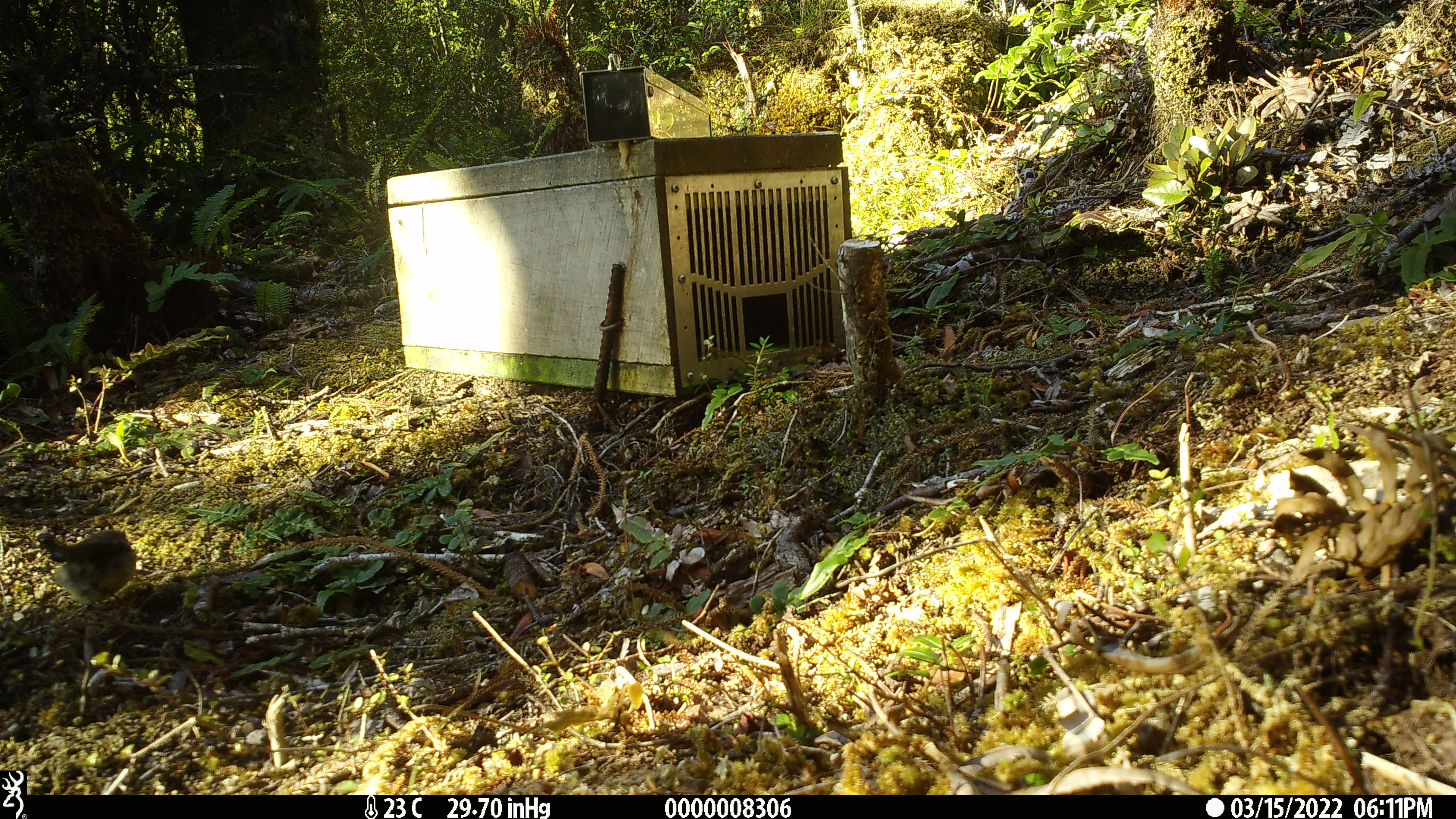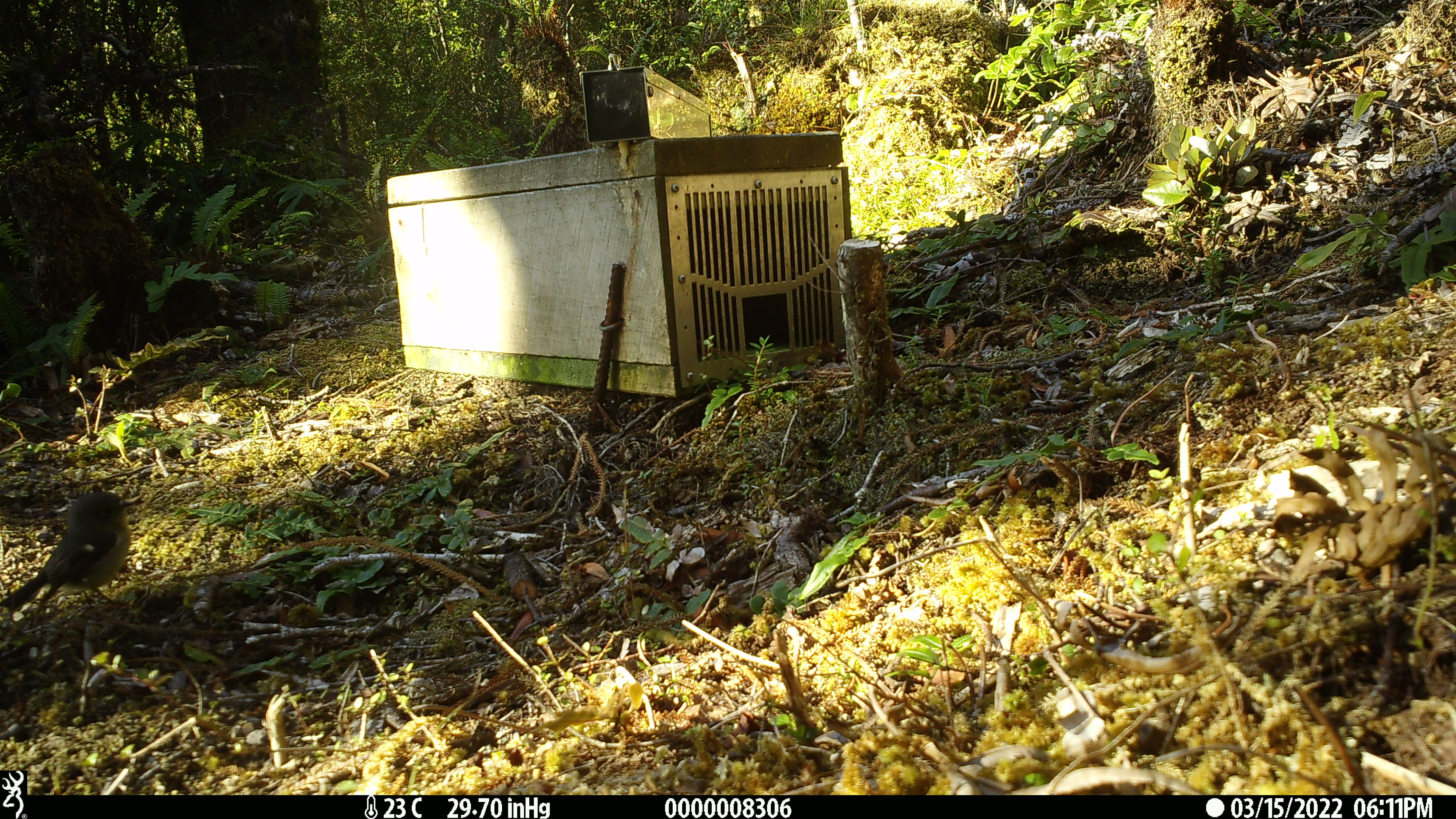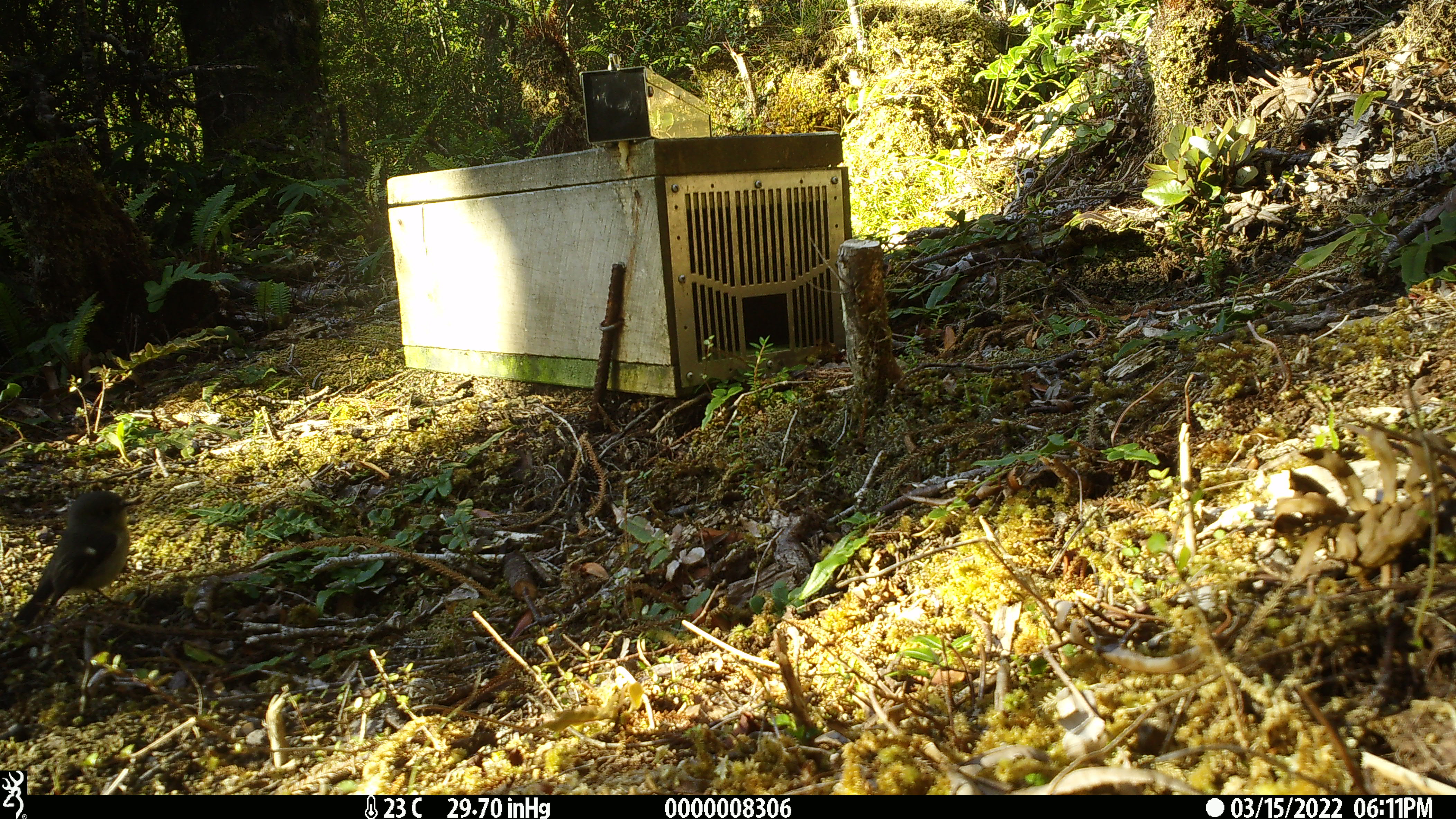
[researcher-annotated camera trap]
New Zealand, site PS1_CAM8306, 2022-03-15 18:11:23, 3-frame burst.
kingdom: Animalia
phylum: Chordata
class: Aves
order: Passeriformes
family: Petroicidae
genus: Petroica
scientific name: Petroica macrocephala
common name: tomtit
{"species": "tomtit (Petroica macrocephala)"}